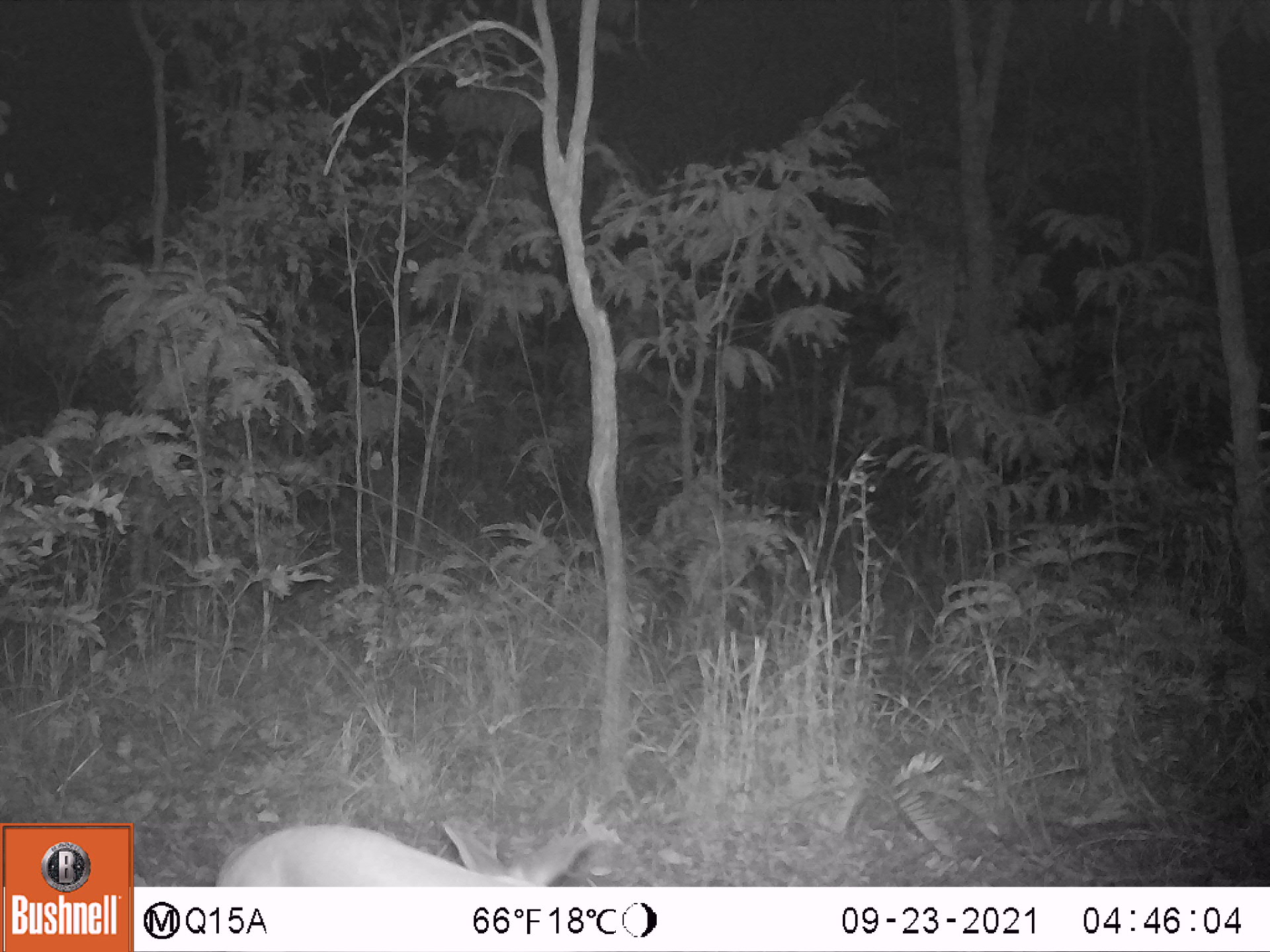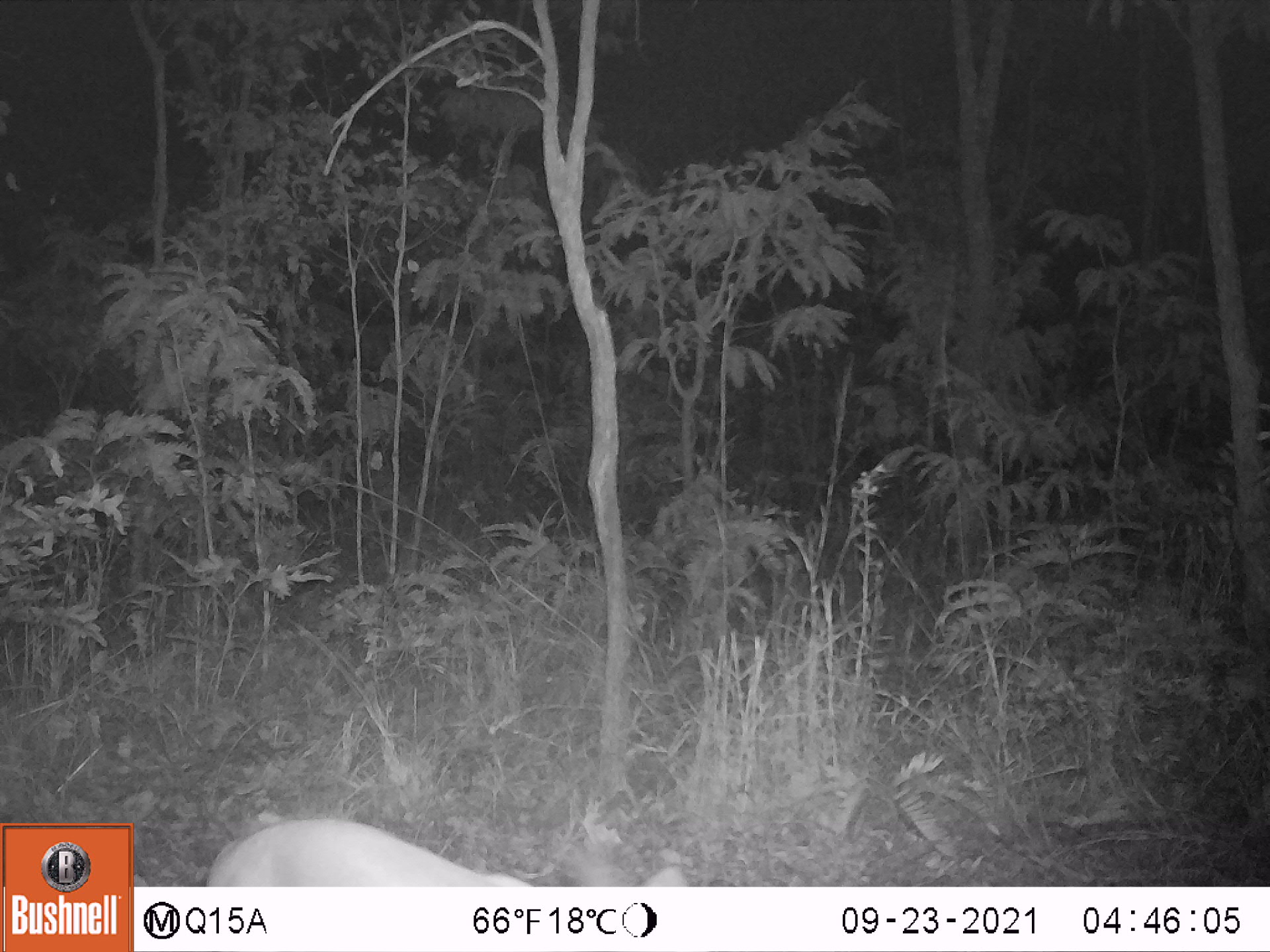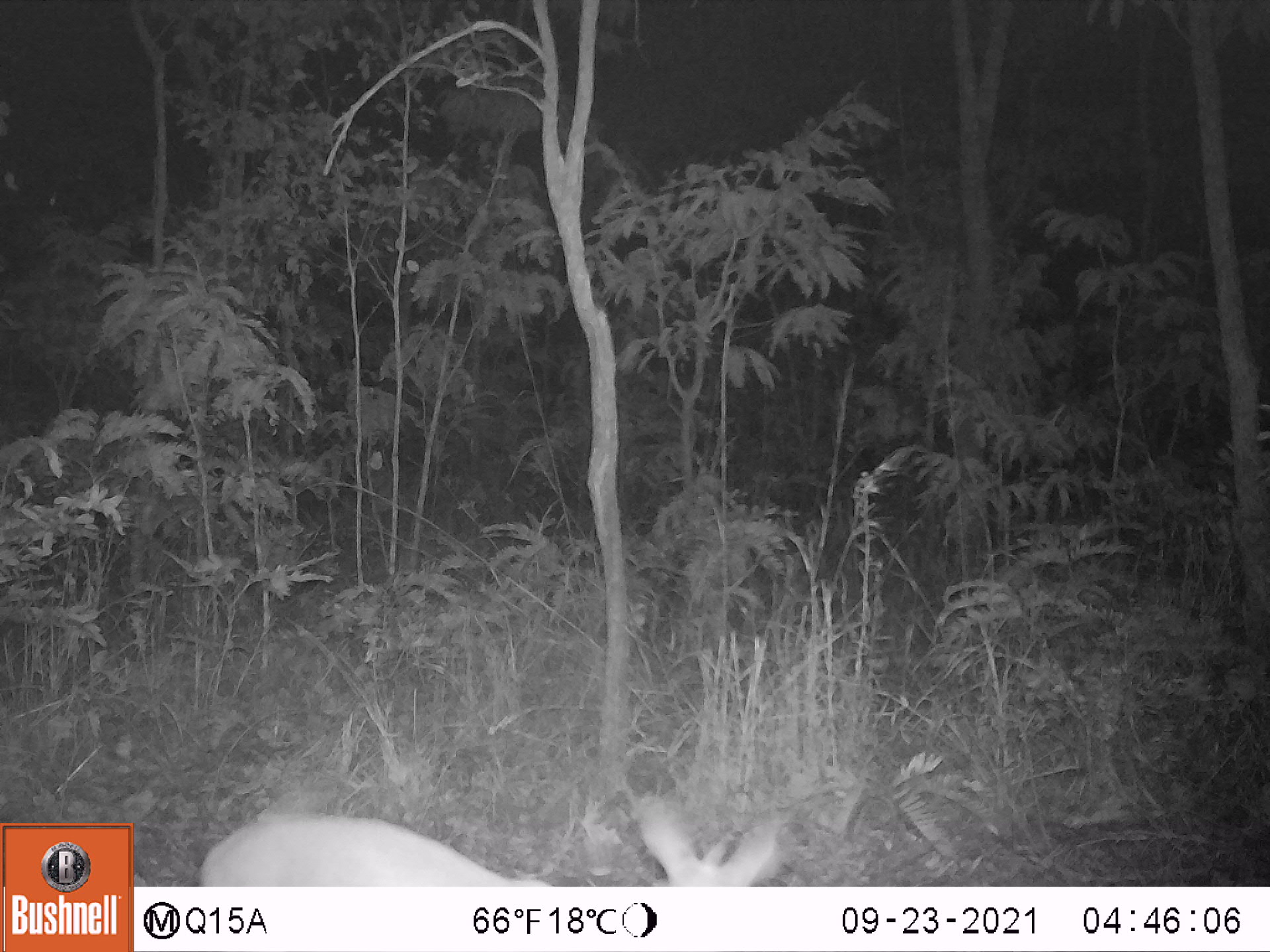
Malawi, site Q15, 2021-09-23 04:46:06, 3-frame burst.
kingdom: Animalia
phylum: Chordata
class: Mammalia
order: Artiodactyla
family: Bovidae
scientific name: Antilopinae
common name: small antelope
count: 1